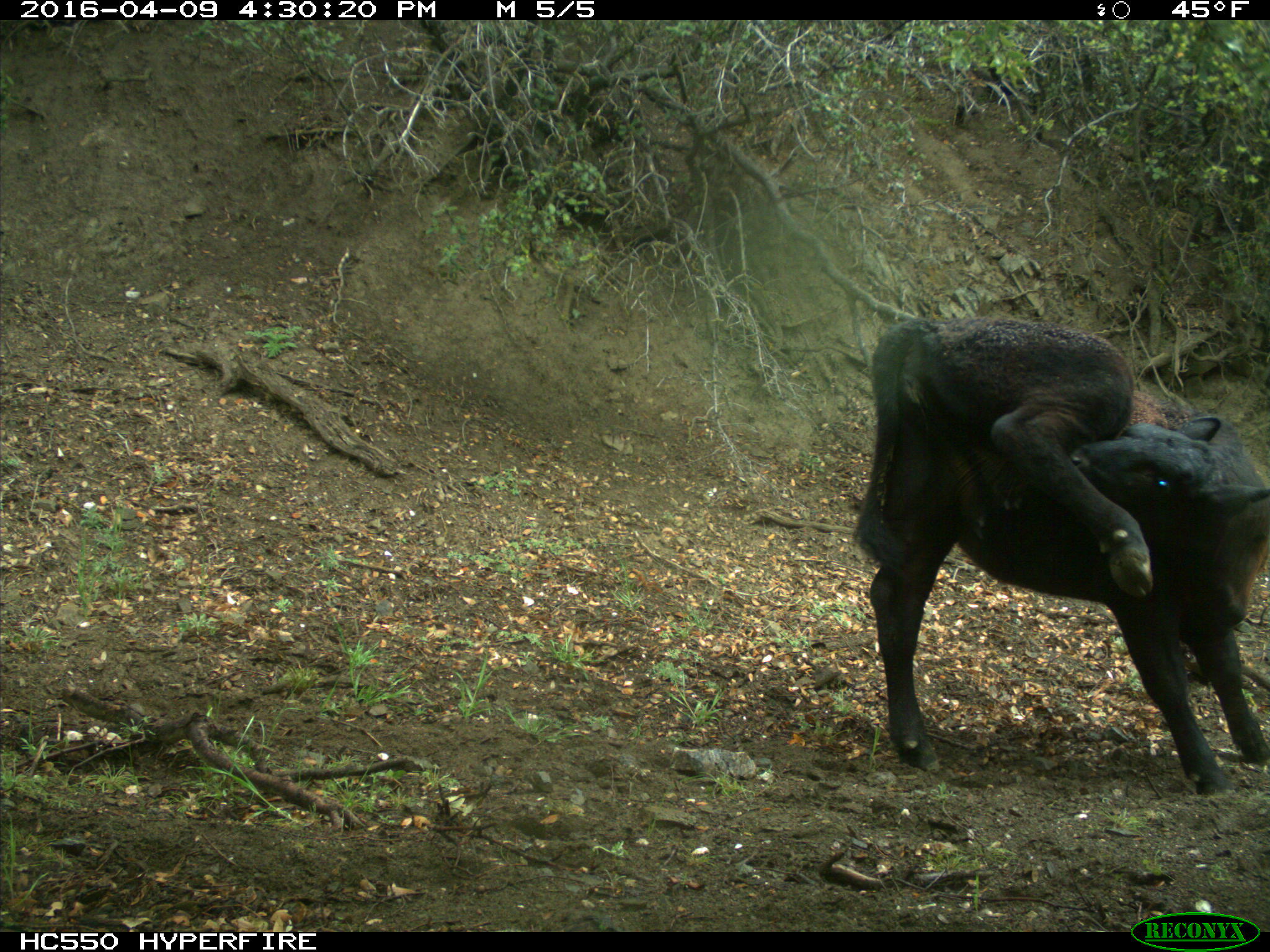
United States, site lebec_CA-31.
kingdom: Animalia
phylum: Chordata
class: Mammalia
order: Artiodactyla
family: Bovidae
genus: Bos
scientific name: Bos taurus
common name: domestic cow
Bos taurus (domestic cow).